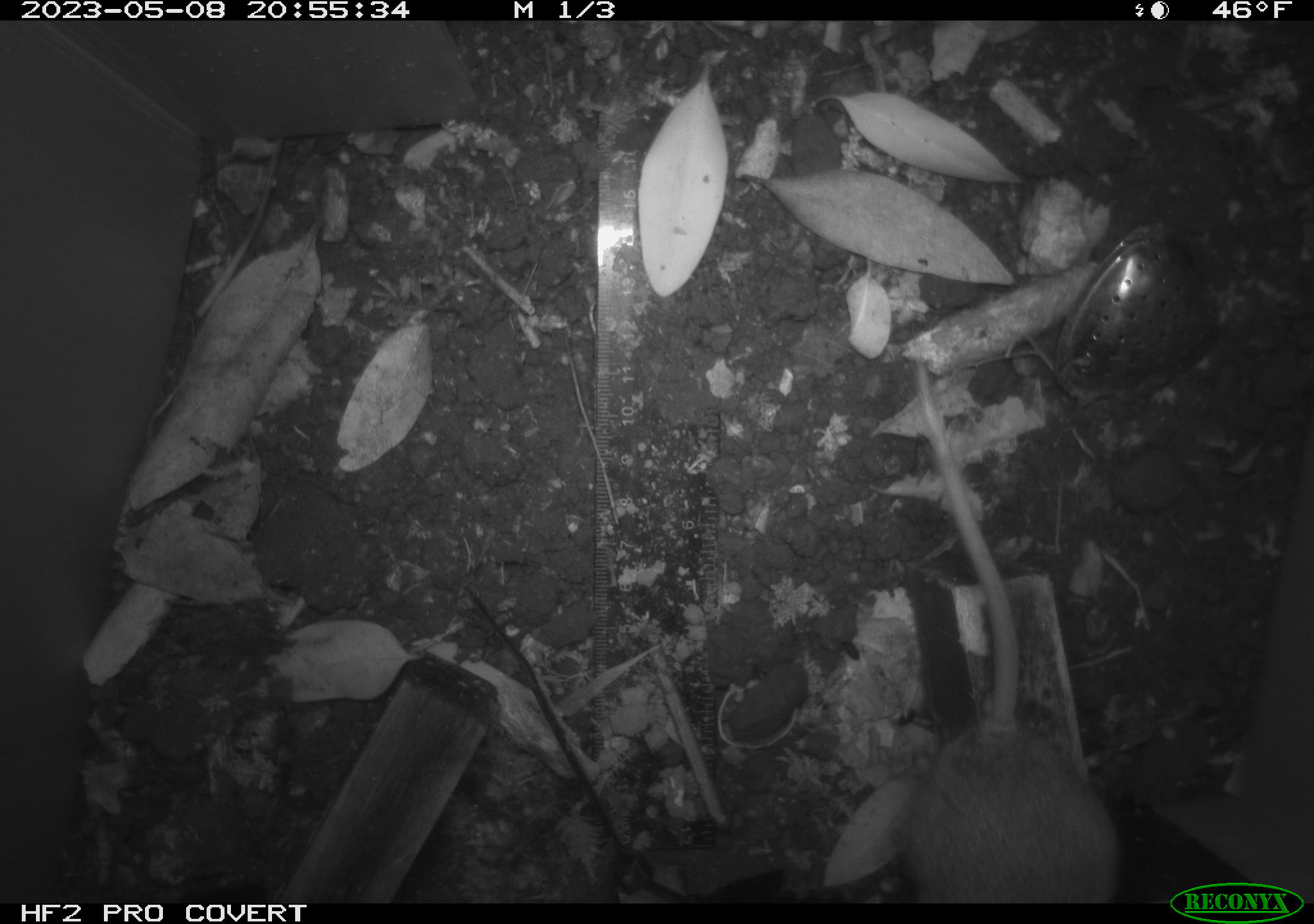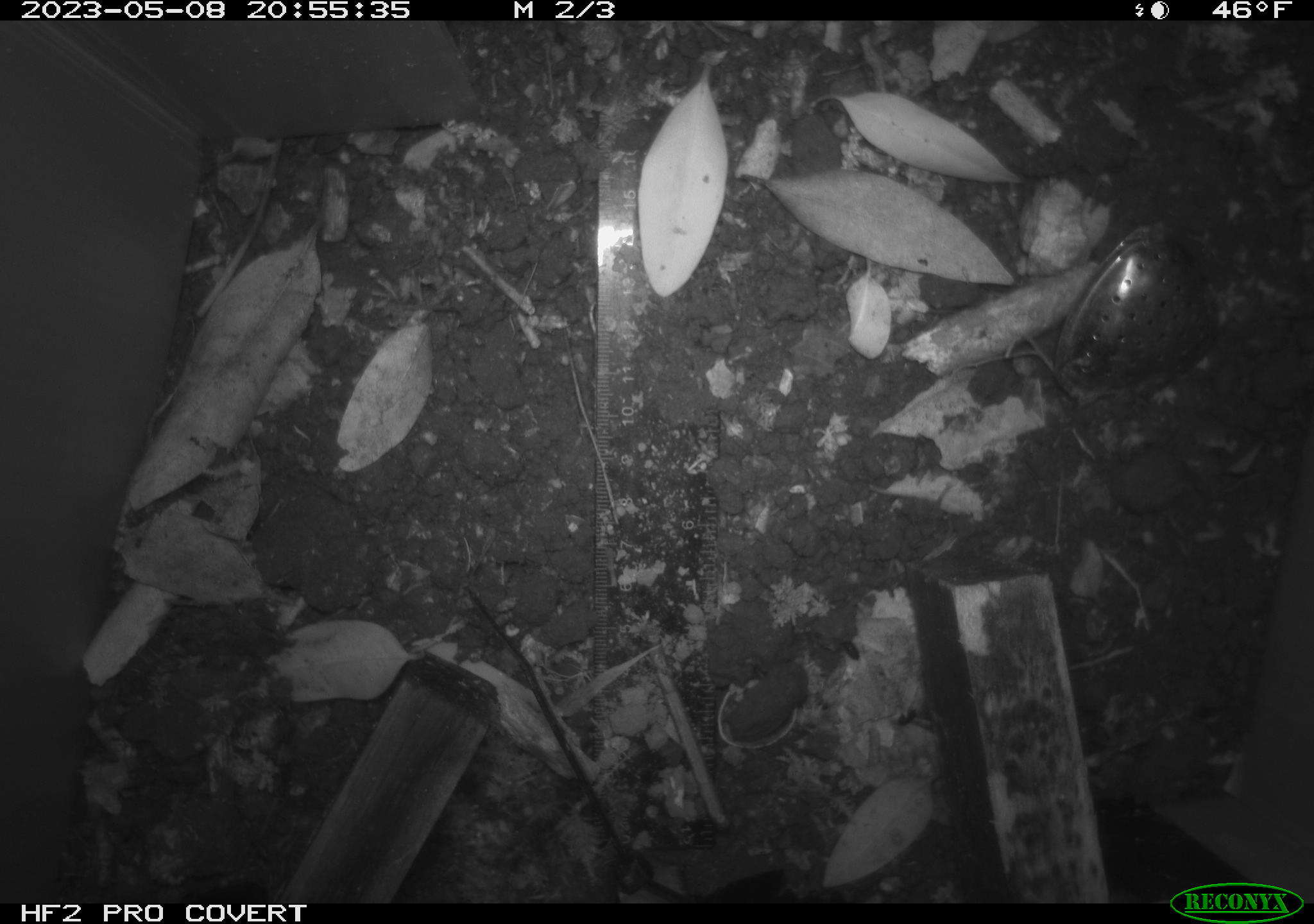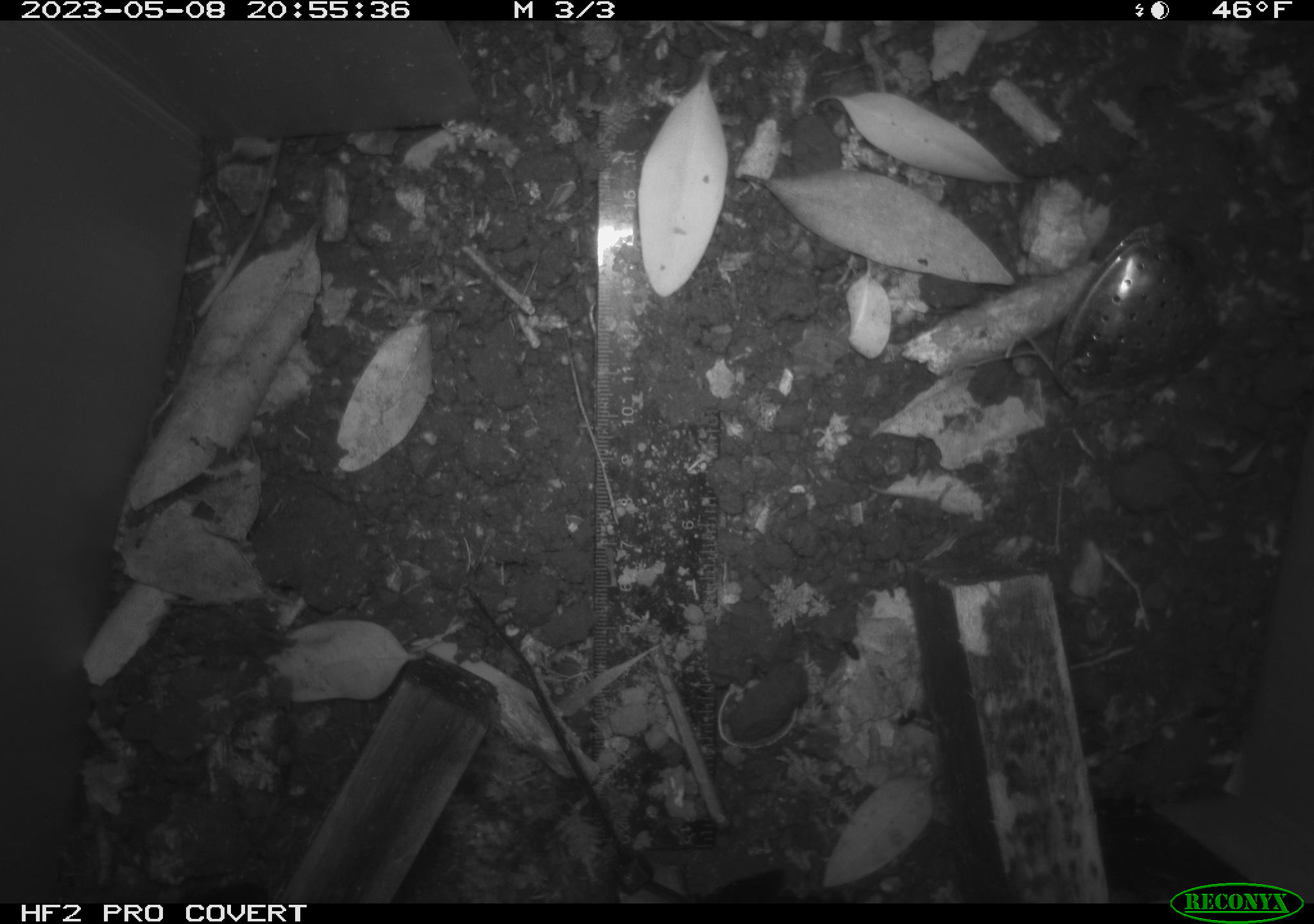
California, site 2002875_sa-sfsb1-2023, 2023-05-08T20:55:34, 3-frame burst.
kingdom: Animalia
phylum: Chordata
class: Mammalia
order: Rodentia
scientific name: Rodentia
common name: mouse species